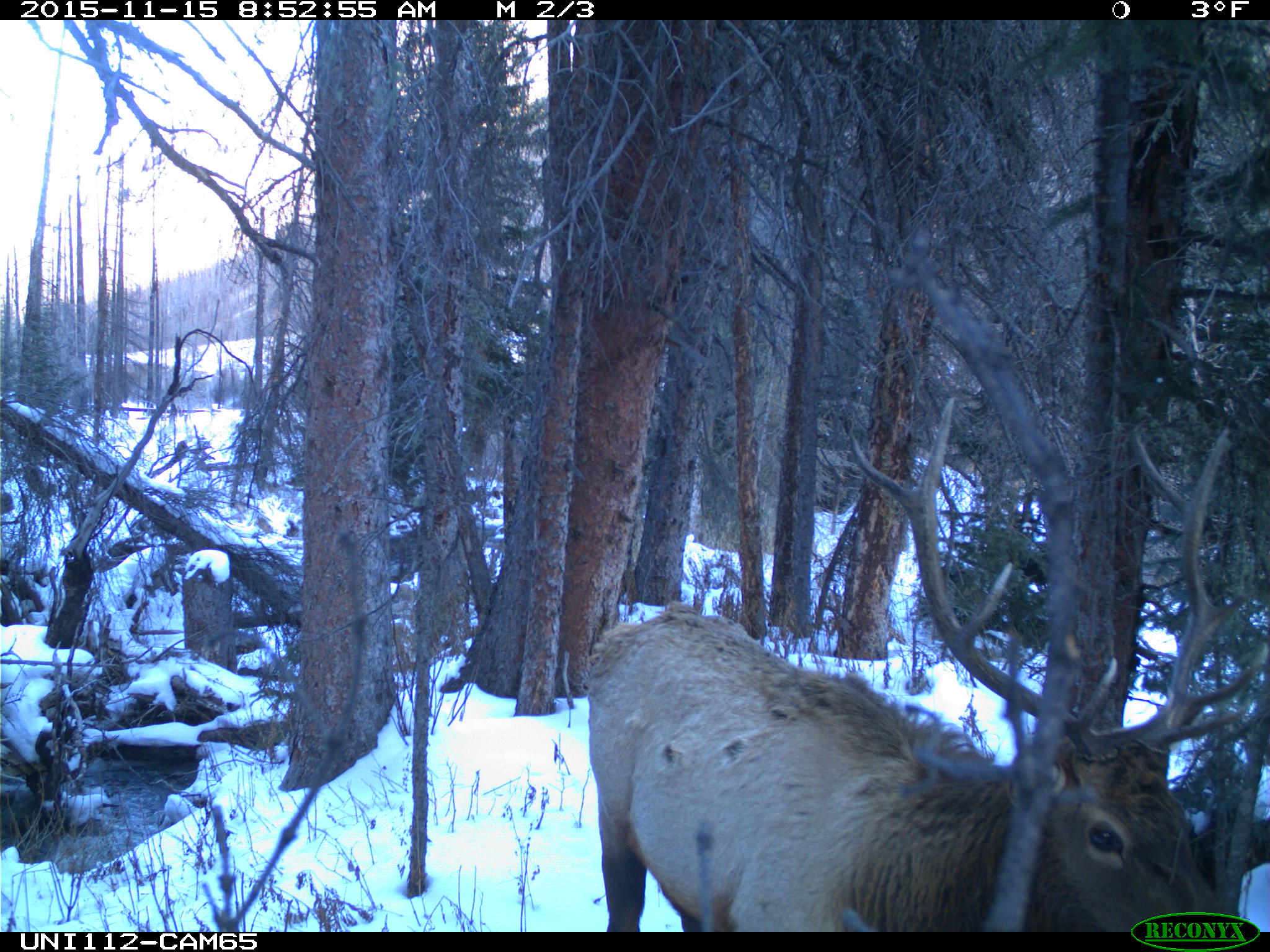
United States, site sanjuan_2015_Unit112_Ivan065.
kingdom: Animalia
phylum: Chordata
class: Mammalia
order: Artiodactyla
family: Cervidae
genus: Cervus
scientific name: Cervus elaphus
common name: red deer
Cervus elaphus (red deer).